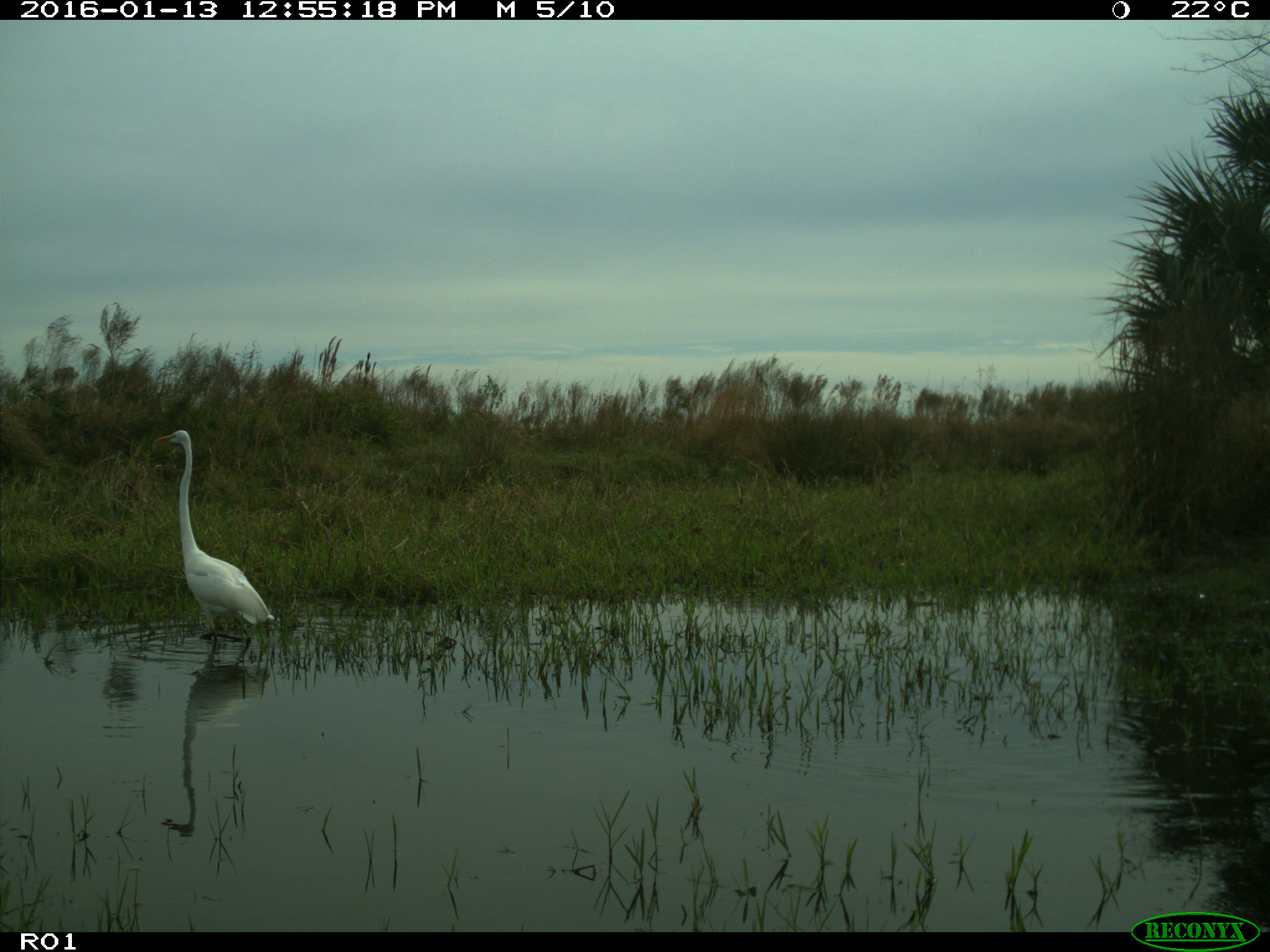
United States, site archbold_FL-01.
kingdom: Animalia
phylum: Chordata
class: Aves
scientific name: Aves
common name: birds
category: unidentified bird